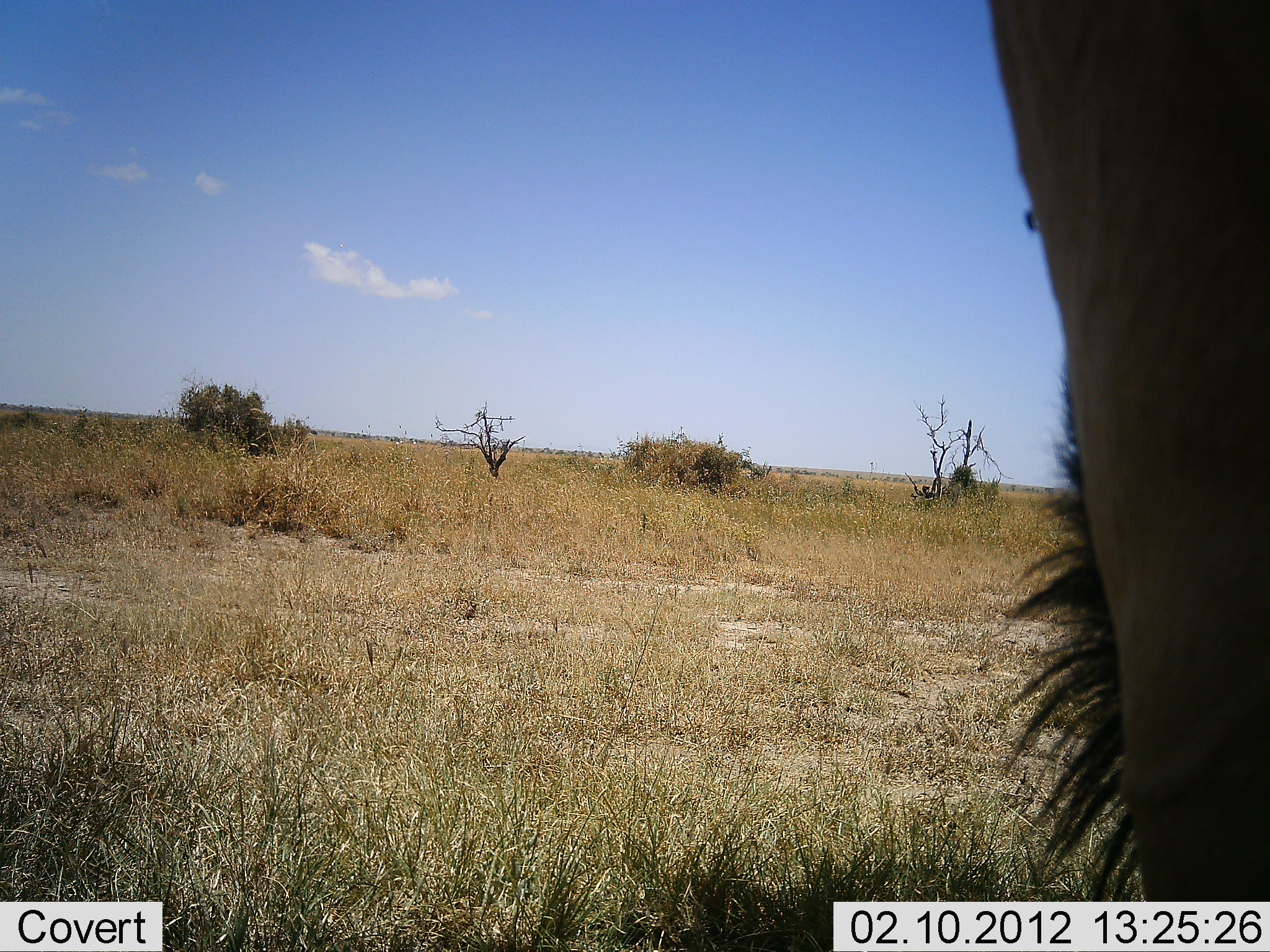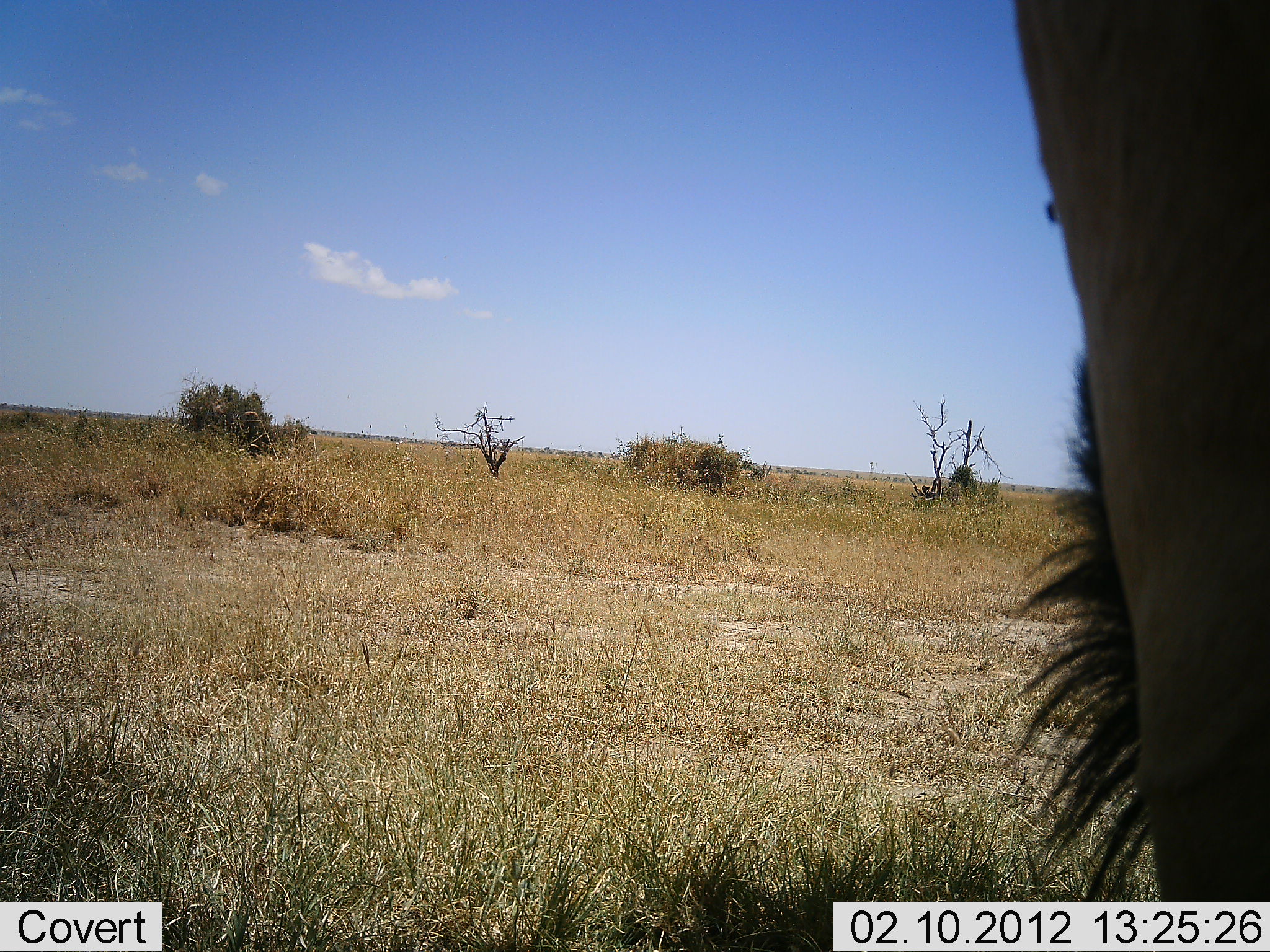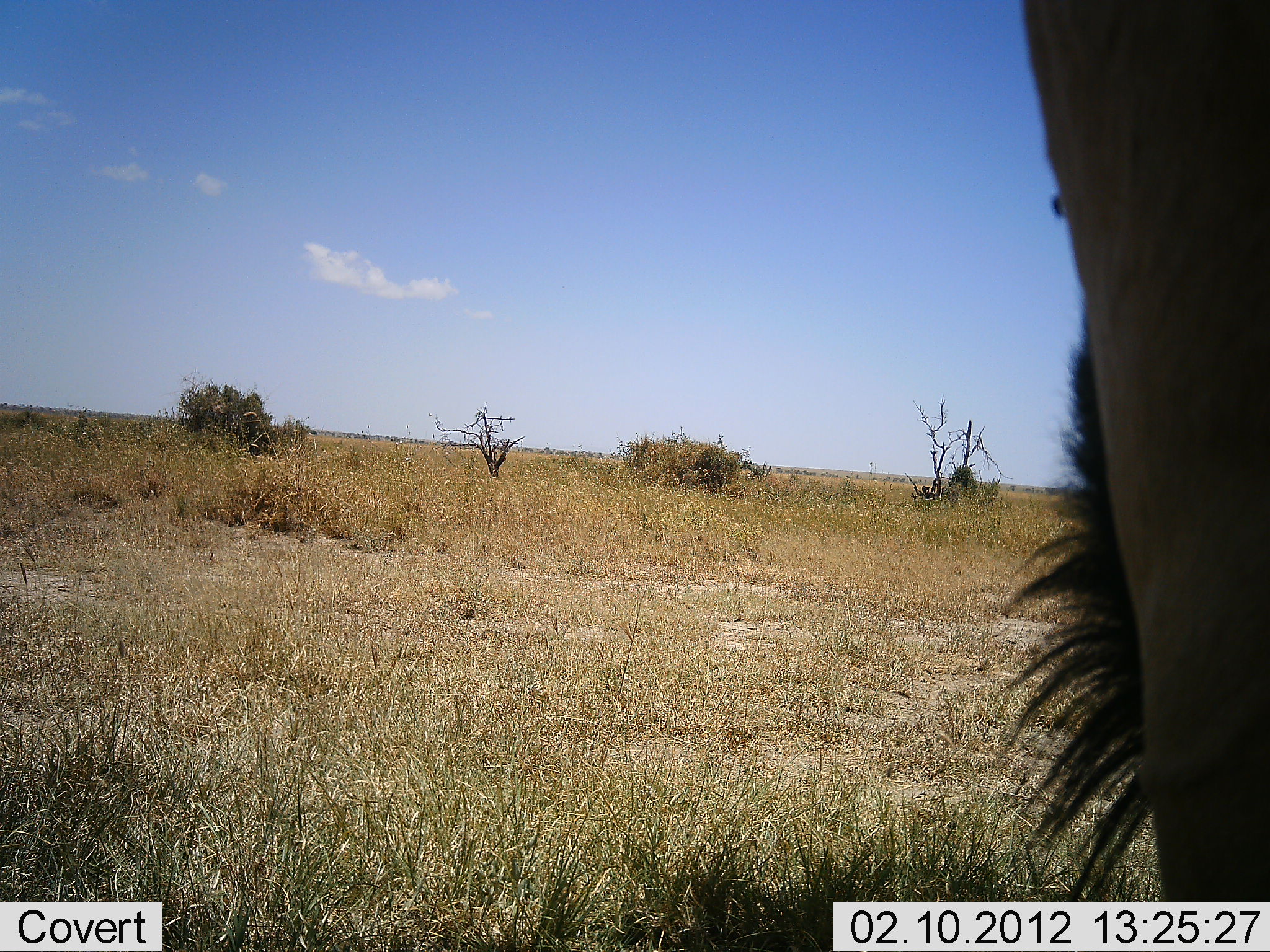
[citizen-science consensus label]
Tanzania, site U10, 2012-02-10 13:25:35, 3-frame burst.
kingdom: Animalia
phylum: Chordata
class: Mammalia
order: Artiodactyla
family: Bovidae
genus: Connochaetes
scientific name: Connochaetes taurinus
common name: blue wildebeest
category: wildebeest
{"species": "wildebeest (blue wildebeest) (Connochaetes taurinus)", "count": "1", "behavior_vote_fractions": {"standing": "70%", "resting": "0%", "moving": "0%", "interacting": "10%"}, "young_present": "0%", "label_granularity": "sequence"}